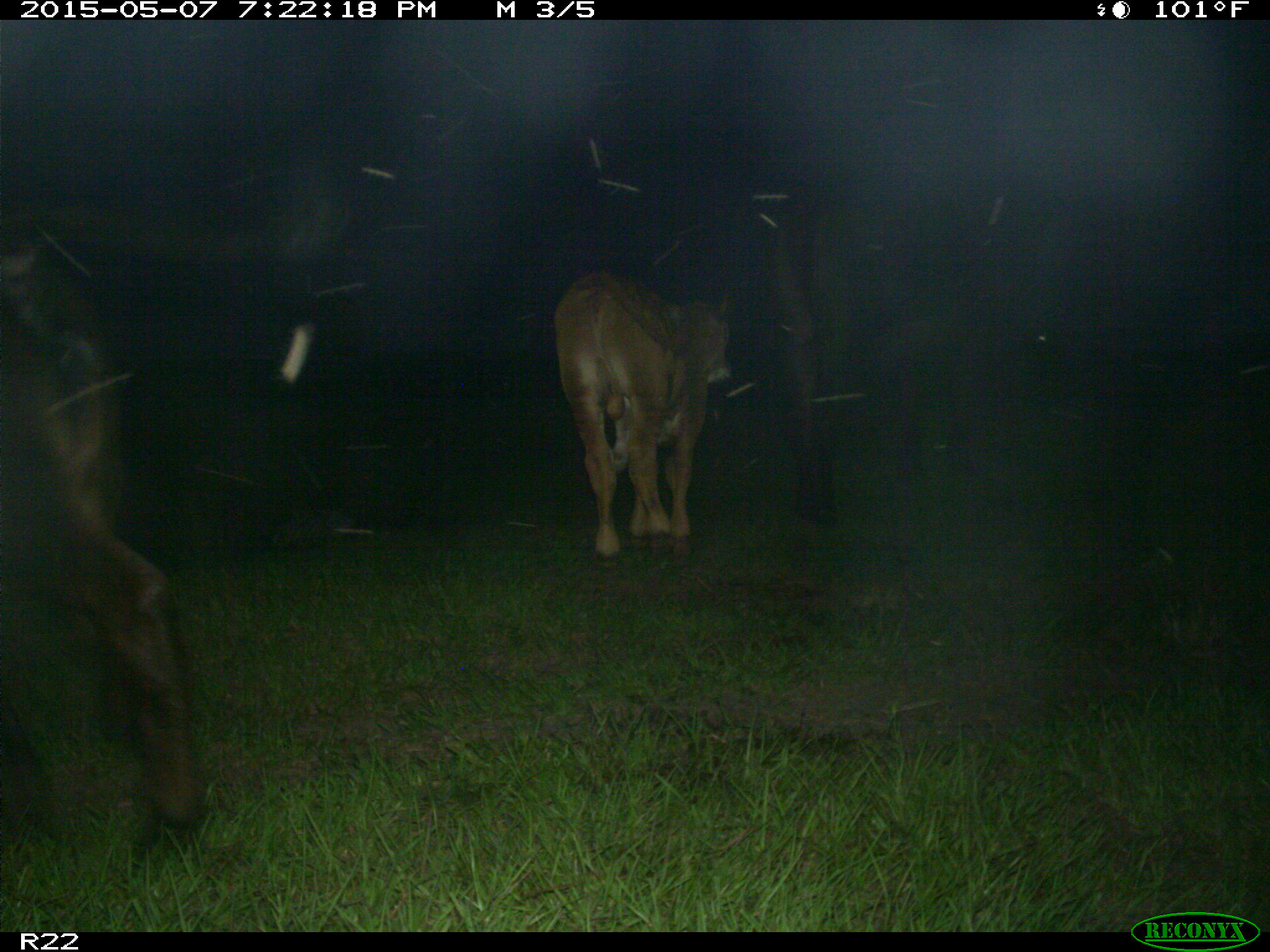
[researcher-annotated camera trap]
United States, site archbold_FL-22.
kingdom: Animalia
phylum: Chordata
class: Mammalia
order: Artiodactyla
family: Bovidae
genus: Bos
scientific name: Bos taurus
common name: domestic cow